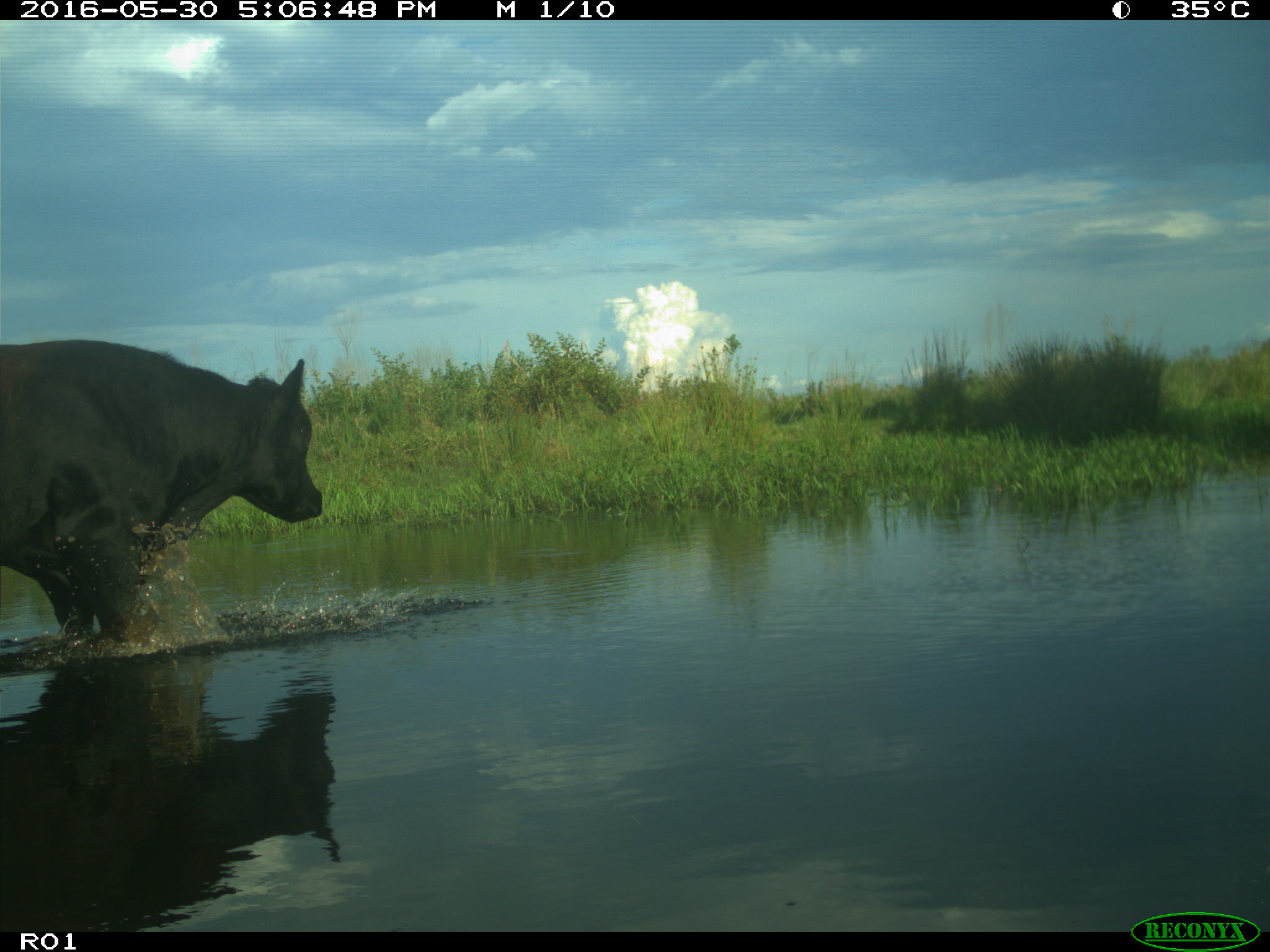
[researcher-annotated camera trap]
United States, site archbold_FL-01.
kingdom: Animalia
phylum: Chordata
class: Mammalia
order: Artiodactyla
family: Bovidae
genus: Bos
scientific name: Bos taurus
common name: domestic cow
Bos taurus (domestic cow).